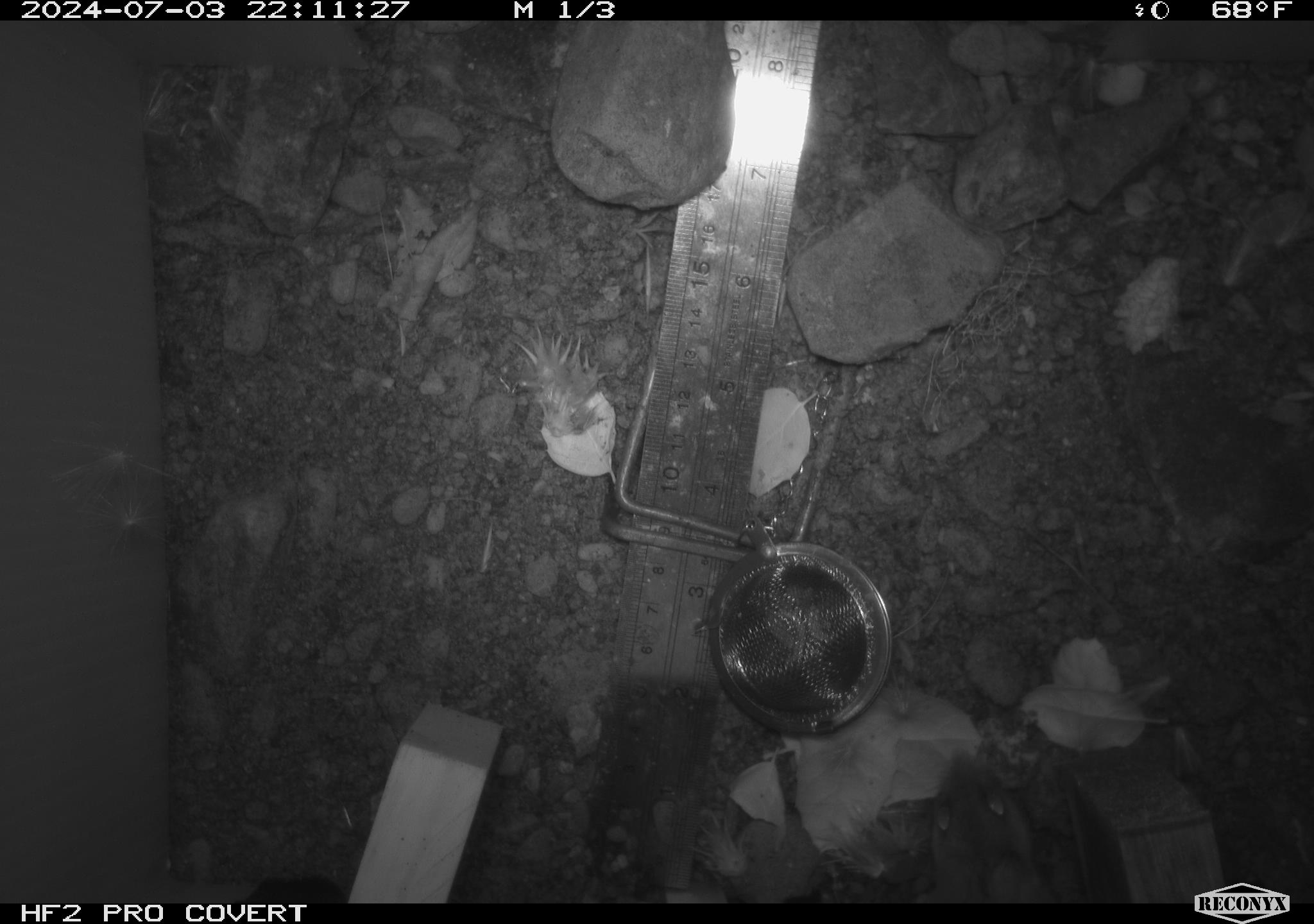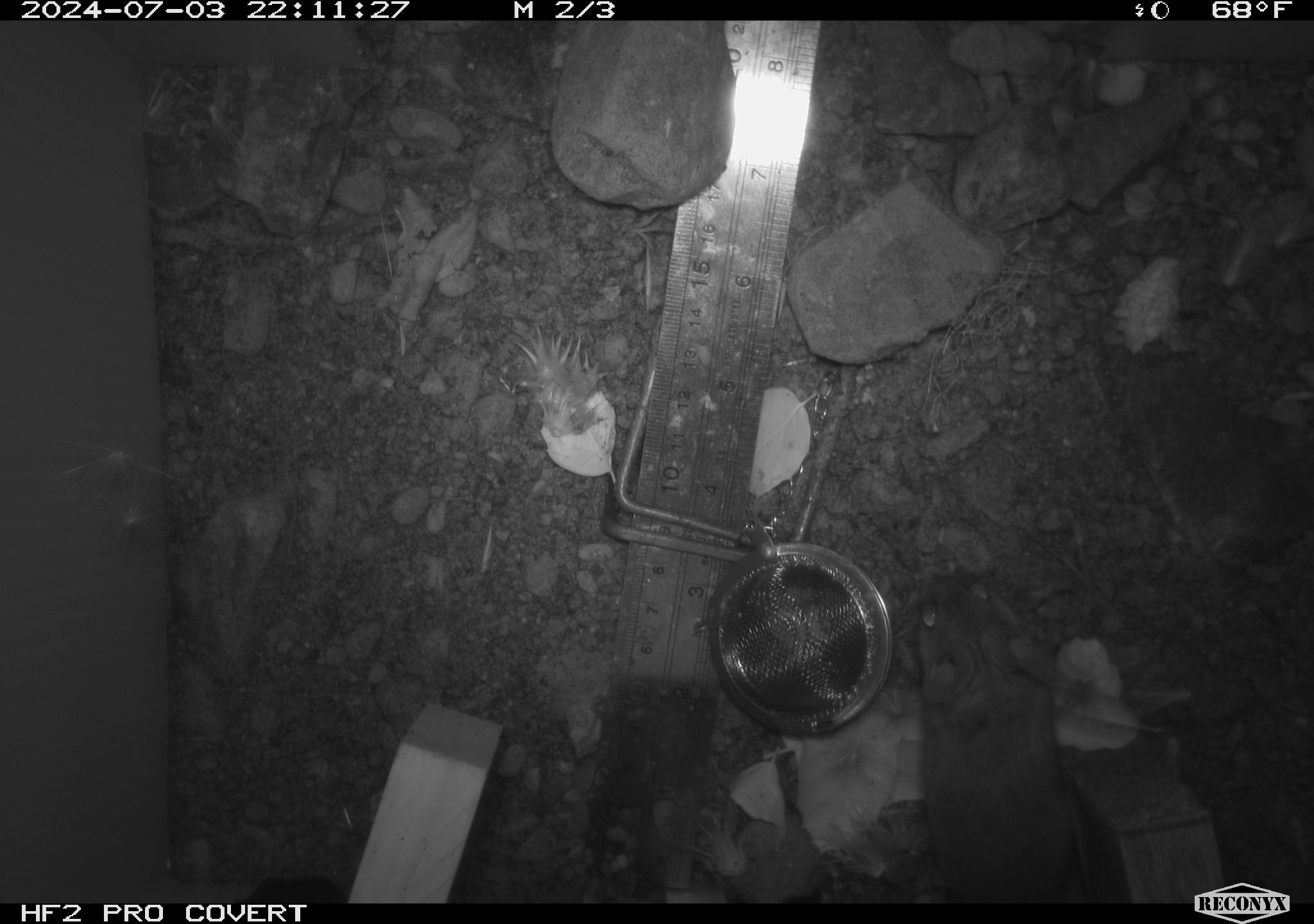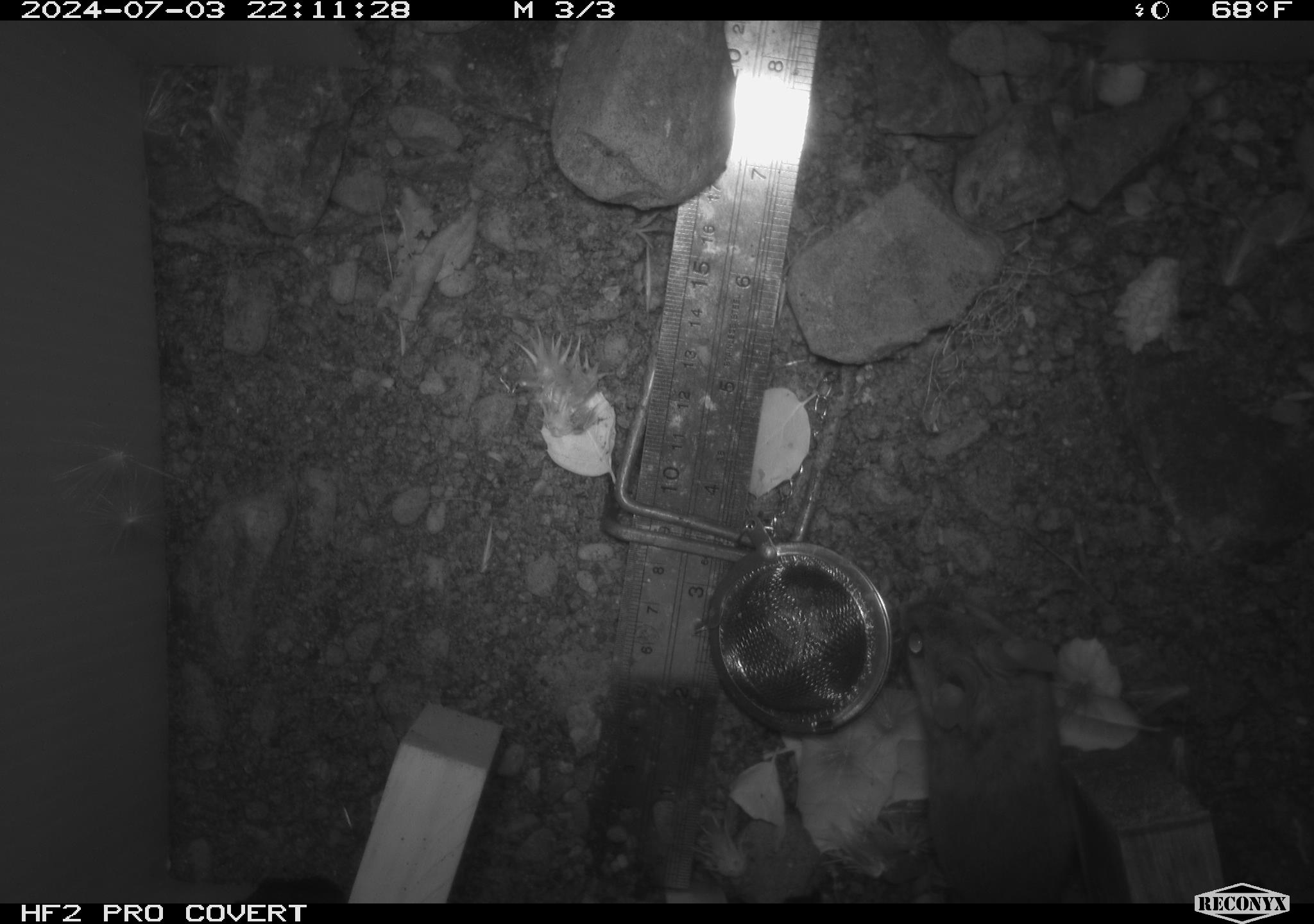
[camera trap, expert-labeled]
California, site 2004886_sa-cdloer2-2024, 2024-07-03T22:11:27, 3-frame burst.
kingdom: Animalia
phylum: Chordata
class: Mammalia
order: Rodentia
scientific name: Rodentia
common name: mouse species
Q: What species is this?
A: Mouse species (Rodentia).